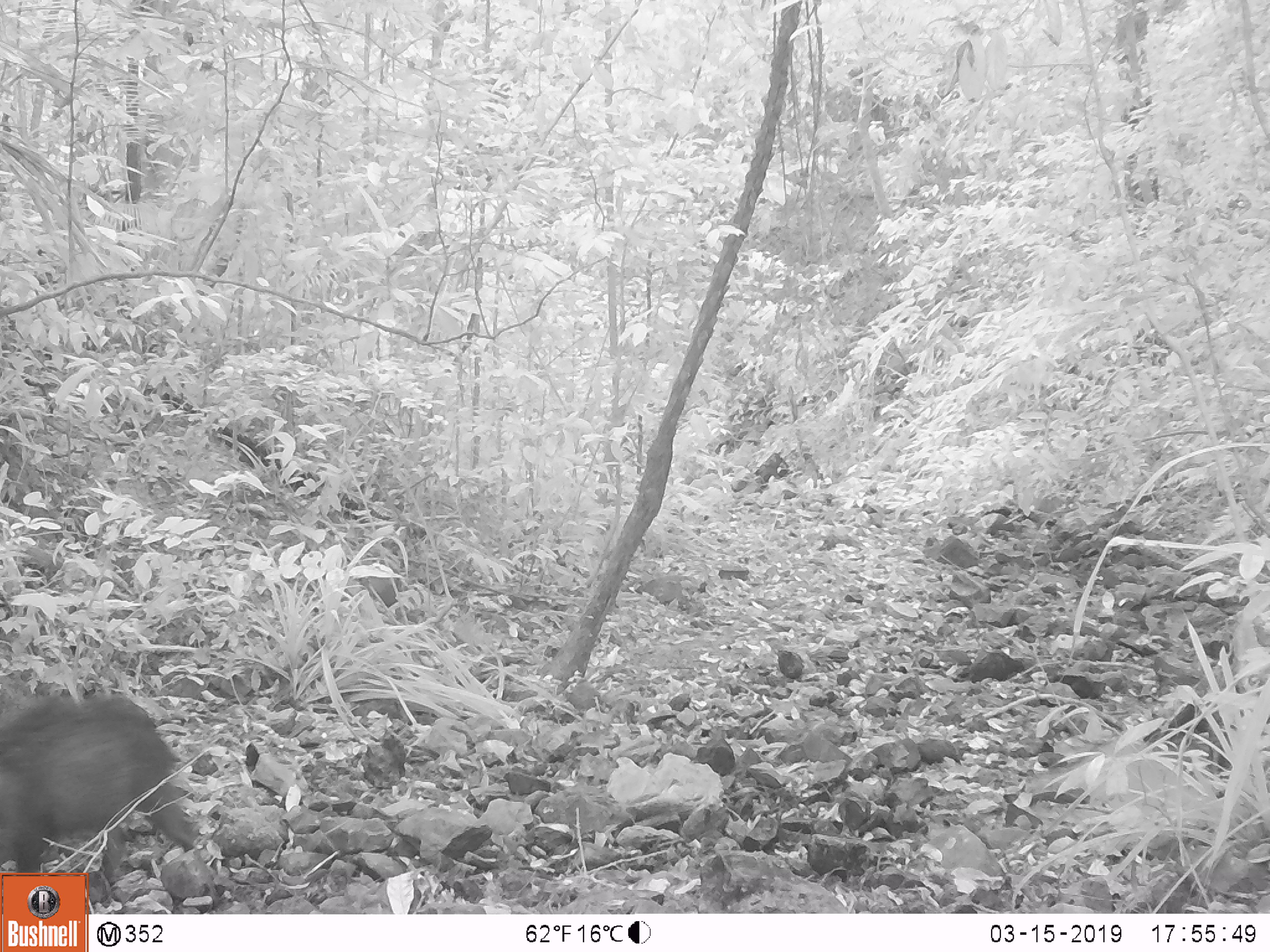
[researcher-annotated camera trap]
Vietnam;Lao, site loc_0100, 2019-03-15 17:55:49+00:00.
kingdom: Animalia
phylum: Chordata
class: Mammalia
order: Artiodactyla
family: Suidae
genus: Sus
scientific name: Sus scrofa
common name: eurasian wild pig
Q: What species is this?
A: Eurasian wild pig (Sus scrofa).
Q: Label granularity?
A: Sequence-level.